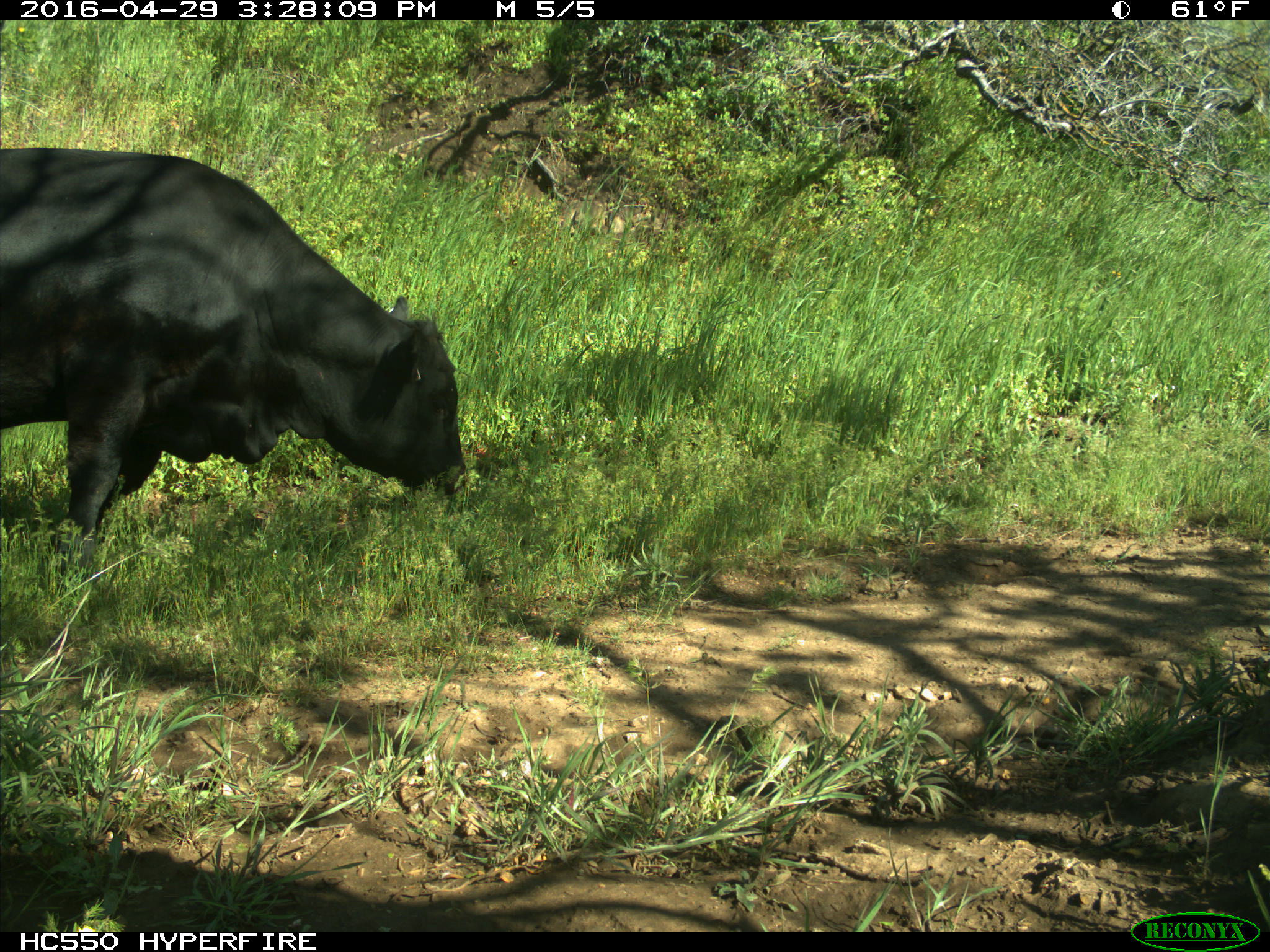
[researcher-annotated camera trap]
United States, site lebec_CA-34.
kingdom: Animalia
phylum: Chordata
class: Mammalia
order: Artiodactyla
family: Bovidae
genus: Bos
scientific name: Bos taurus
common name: domestic cow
Bos taurus (domestic cow).